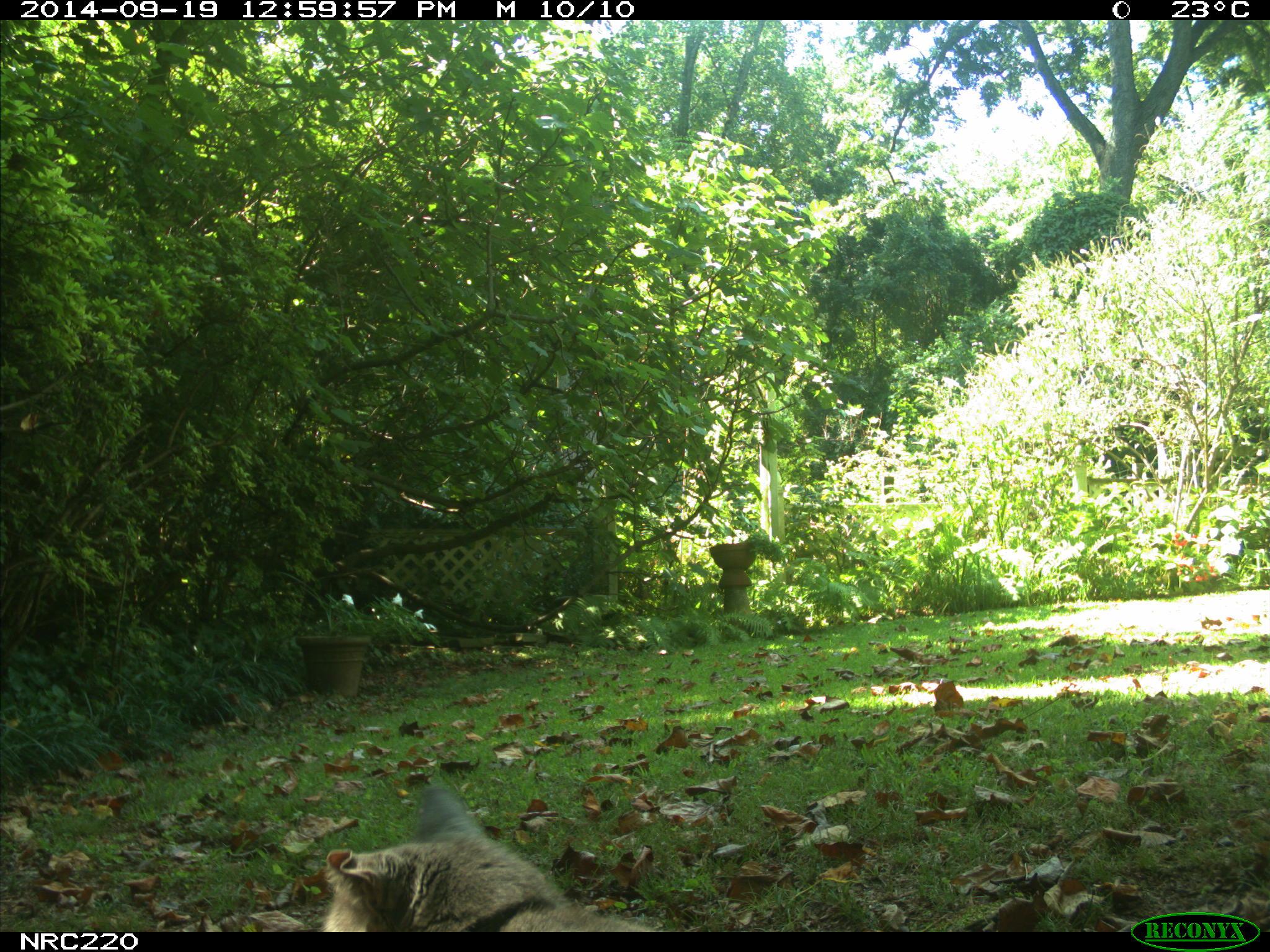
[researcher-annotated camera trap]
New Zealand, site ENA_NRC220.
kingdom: Animalia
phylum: Chordata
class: Mammalia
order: Carnivora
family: Felidae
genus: Felis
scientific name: Felis catus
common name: domestic cat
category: cat